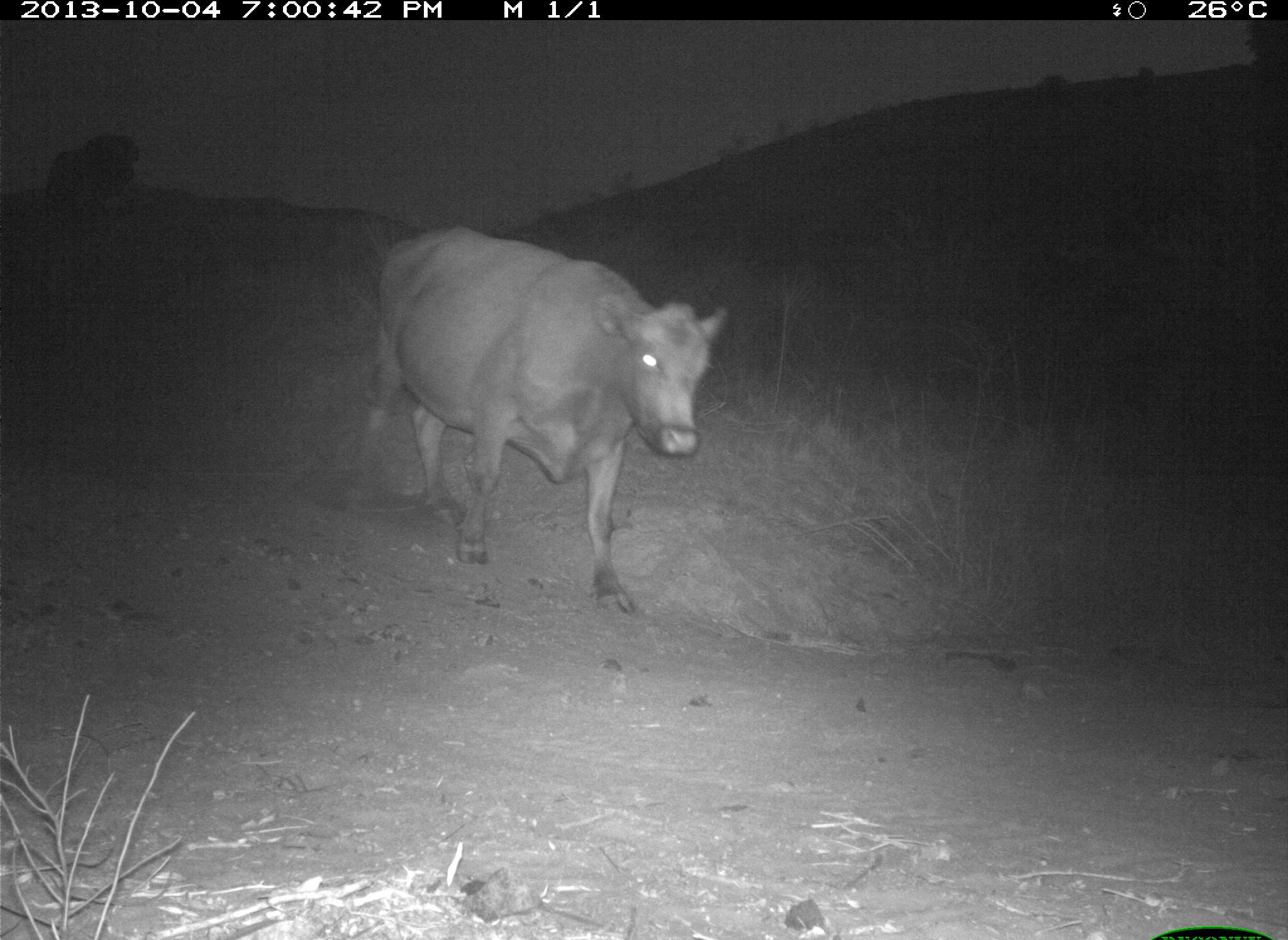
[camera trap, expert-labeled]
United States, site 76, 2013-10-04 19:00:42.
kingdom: Animalia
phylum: Chordata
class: Mammalia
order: Artiodactyla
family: Bovidae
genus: Bos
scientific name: Bos taurus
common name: cow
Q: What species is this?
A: Cow (Bos taurus).